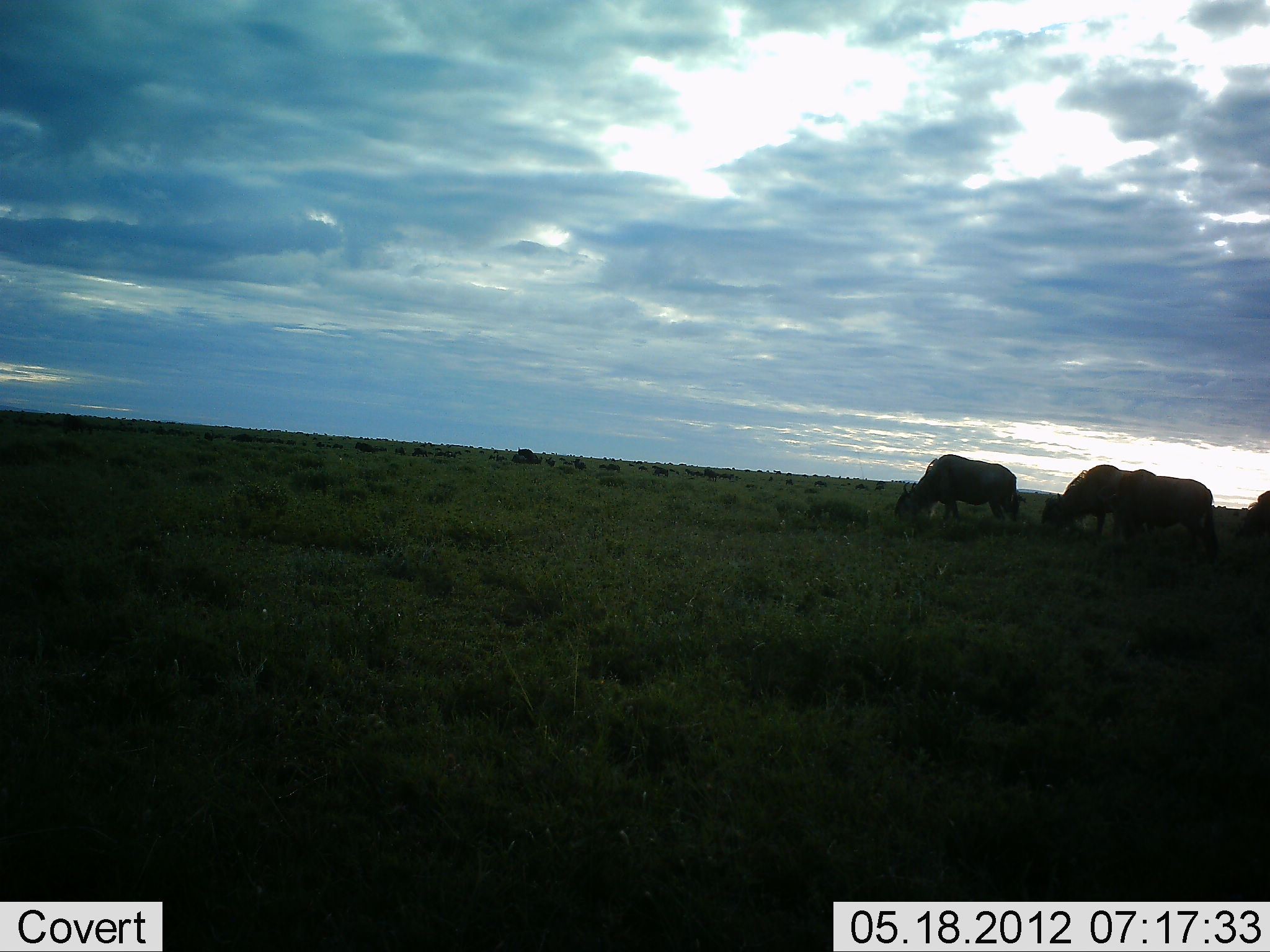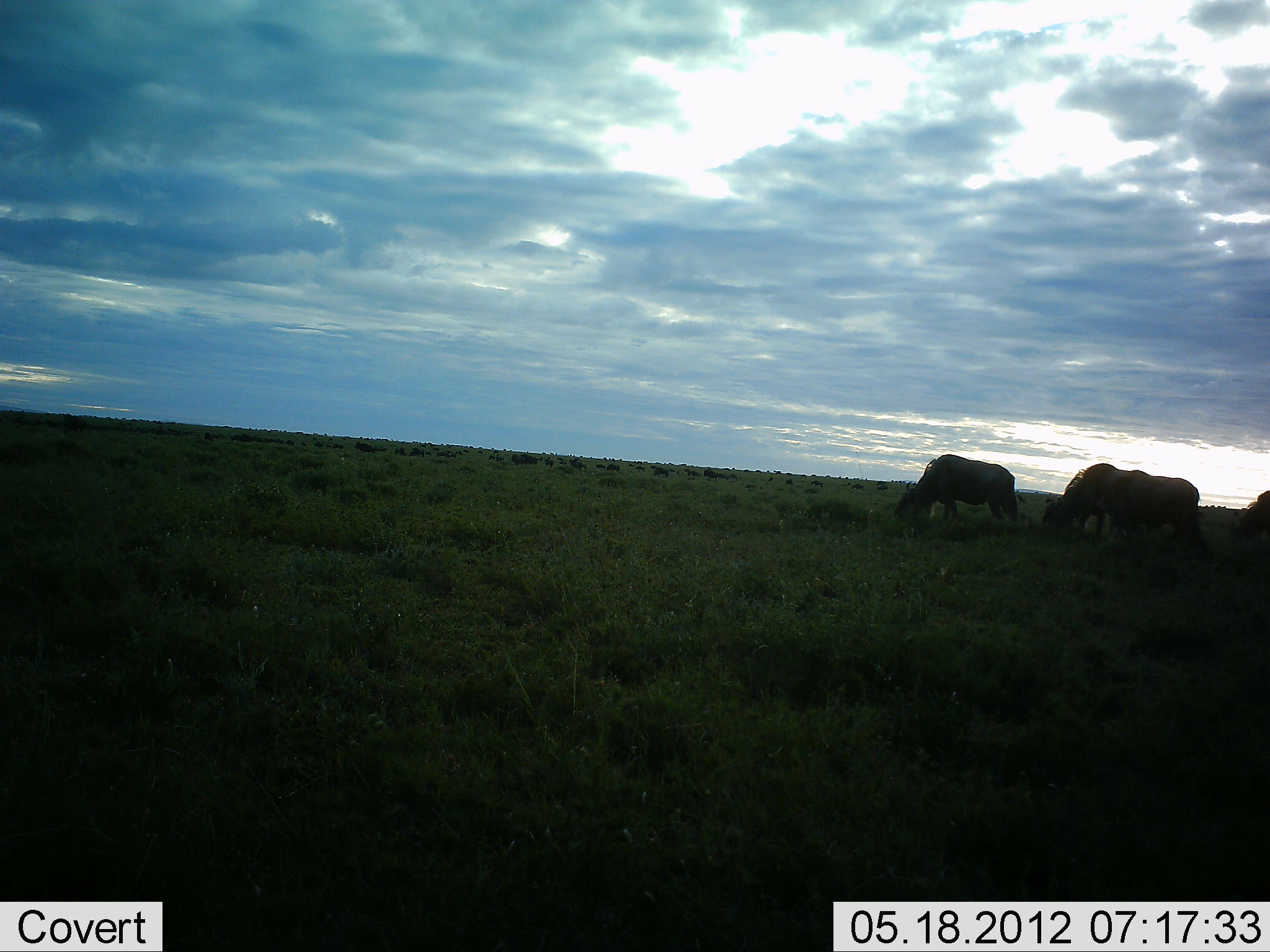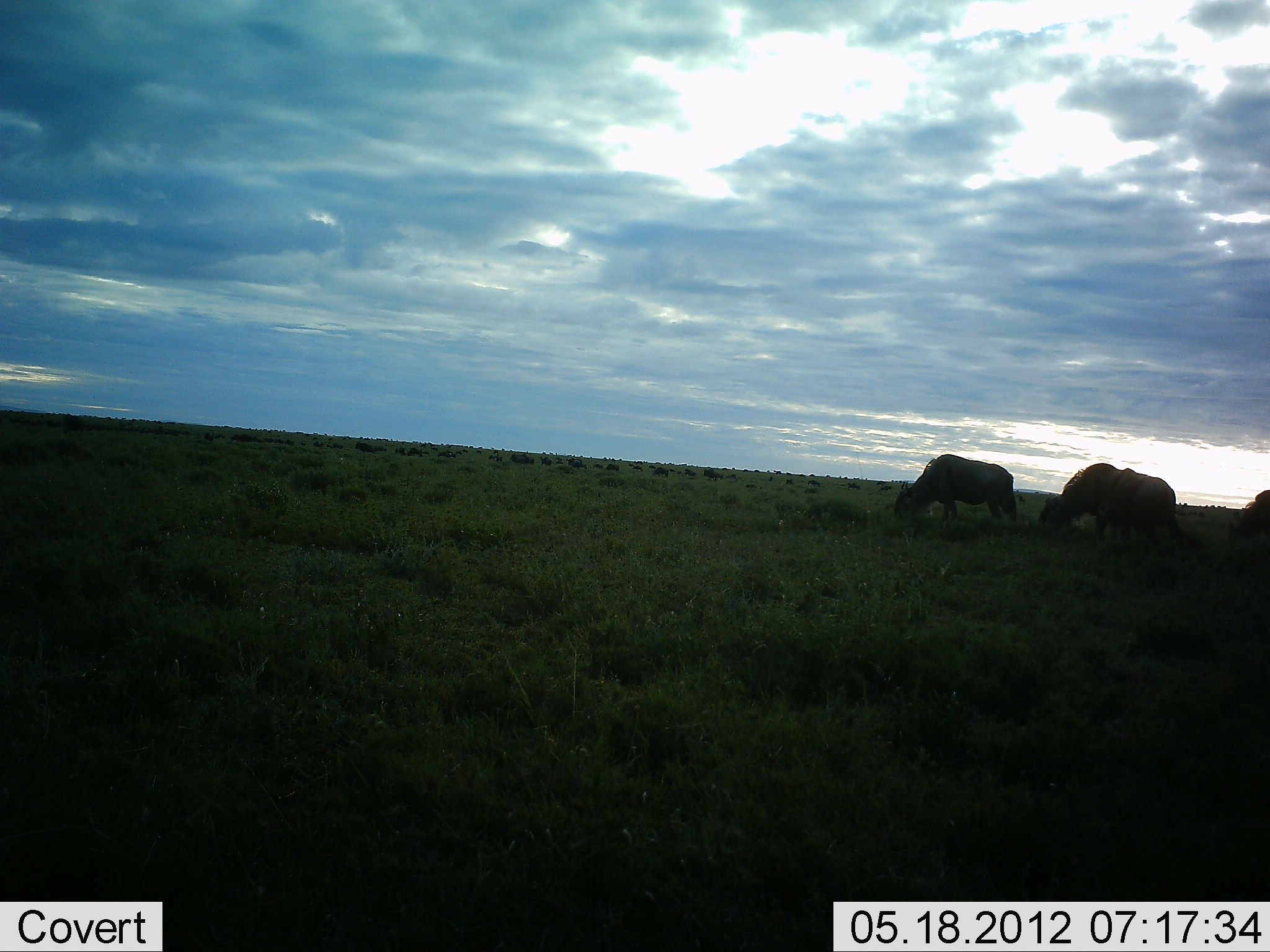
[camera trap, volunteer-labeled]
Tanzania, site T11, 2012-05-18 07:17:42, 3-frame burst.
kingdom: Animalia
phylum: Chordata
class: Mammalia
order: Artiodactyla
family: Bovidae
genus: Connochaetes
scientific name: Connochaetes taurinus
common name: blue wildebeest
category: wildebeest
Wildebeest (blue wildebeest) (Connochaetes taurinus), count 4. Behavior (volunteer vote fractions): standing 10%, resting 0%, moving 10%, interacting 0%. Young present (vote fraction): 0%. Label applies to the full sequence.